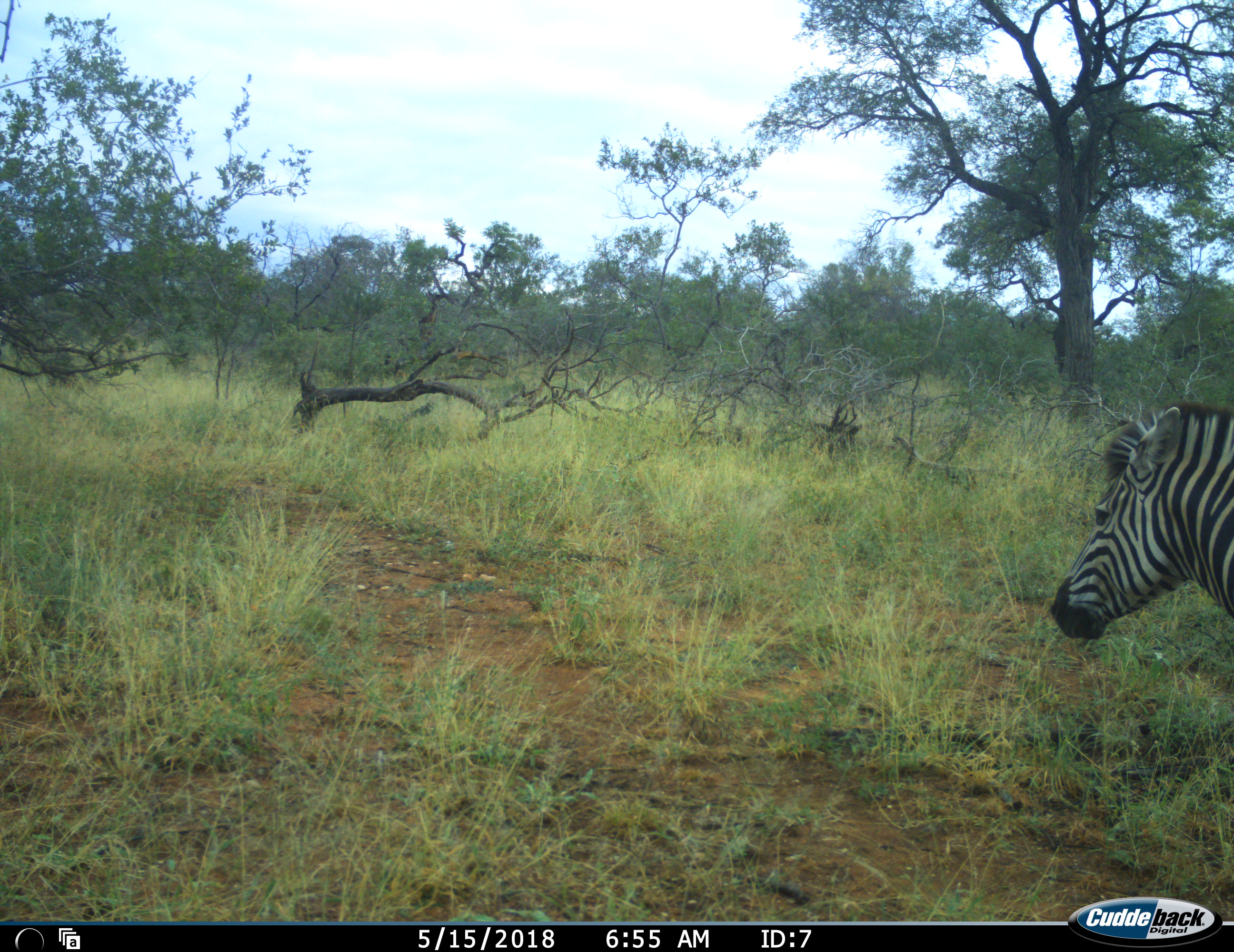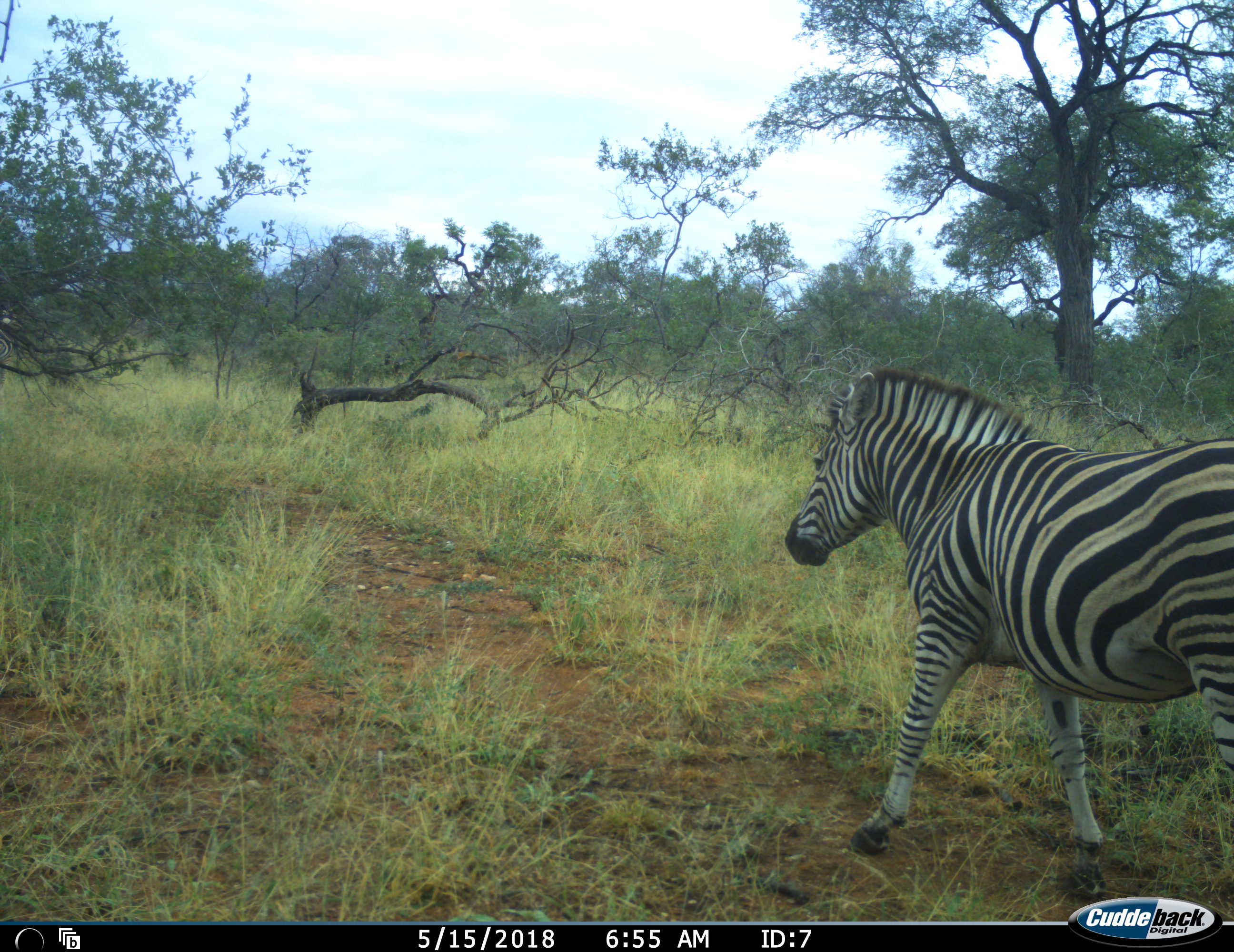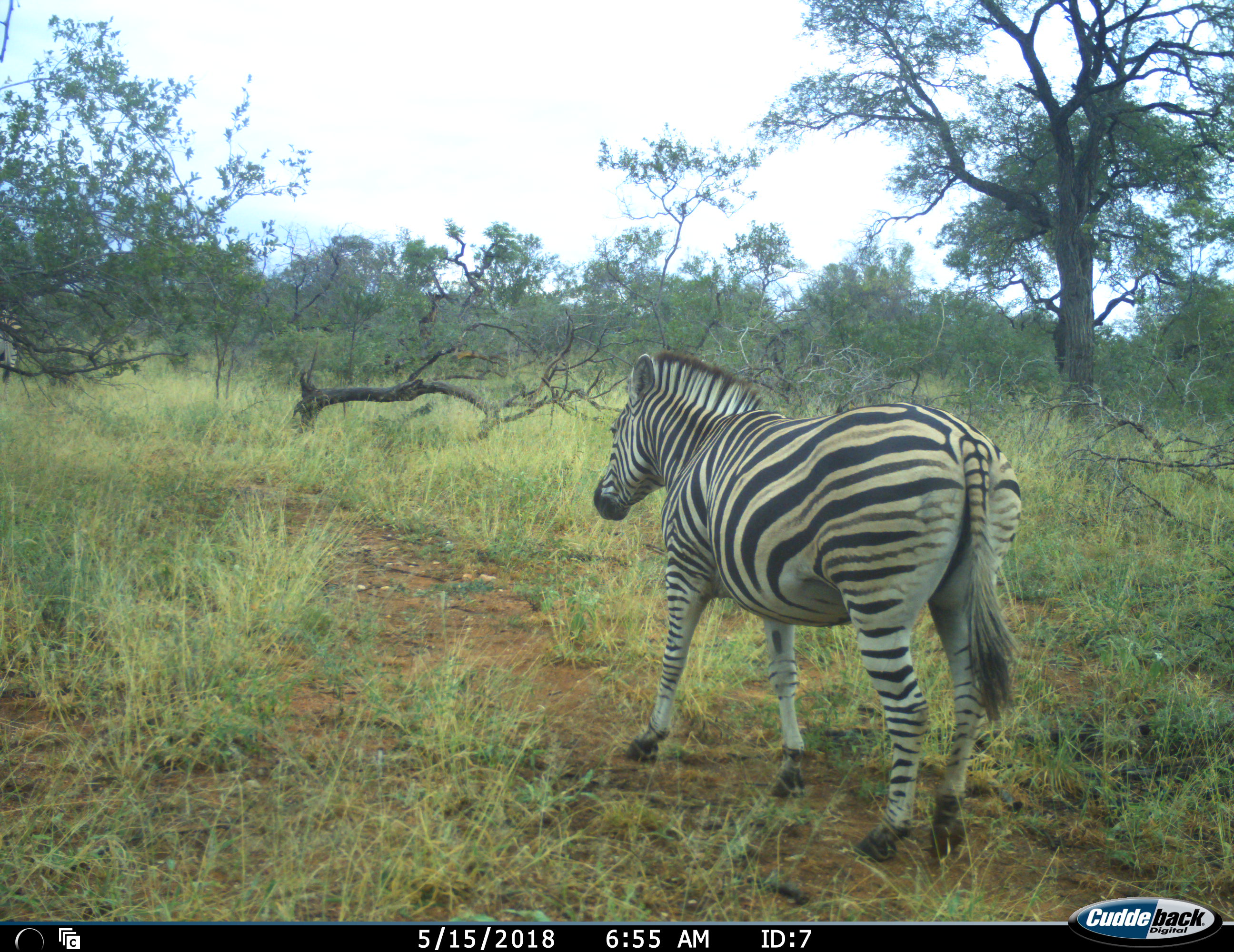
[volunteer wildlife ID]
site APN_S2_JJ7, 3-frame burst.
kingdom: Animalia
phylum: Chordata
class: Mammalia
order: Perissodactyla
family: Equidae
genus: Equus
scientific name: Equus quagga burchellii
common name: burchell's zebra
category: zebraburchells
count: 1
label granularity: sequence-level